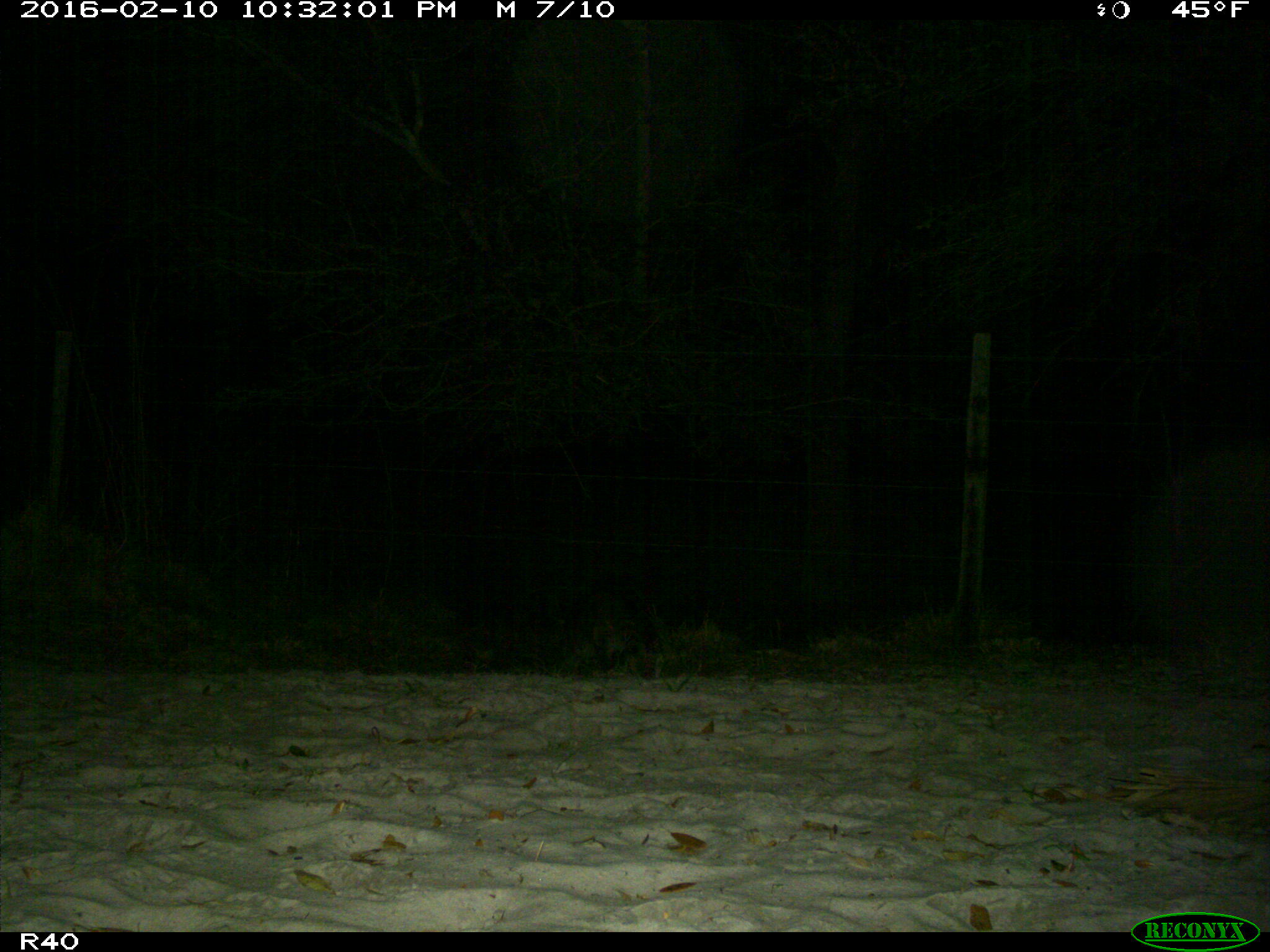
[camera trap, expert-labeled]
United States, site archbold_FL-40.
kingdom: Animalia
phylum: Chordata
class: Mammalia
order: Carnivora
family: Procyonidae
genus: Procyon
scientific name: Procyon lotor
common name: common raccoon